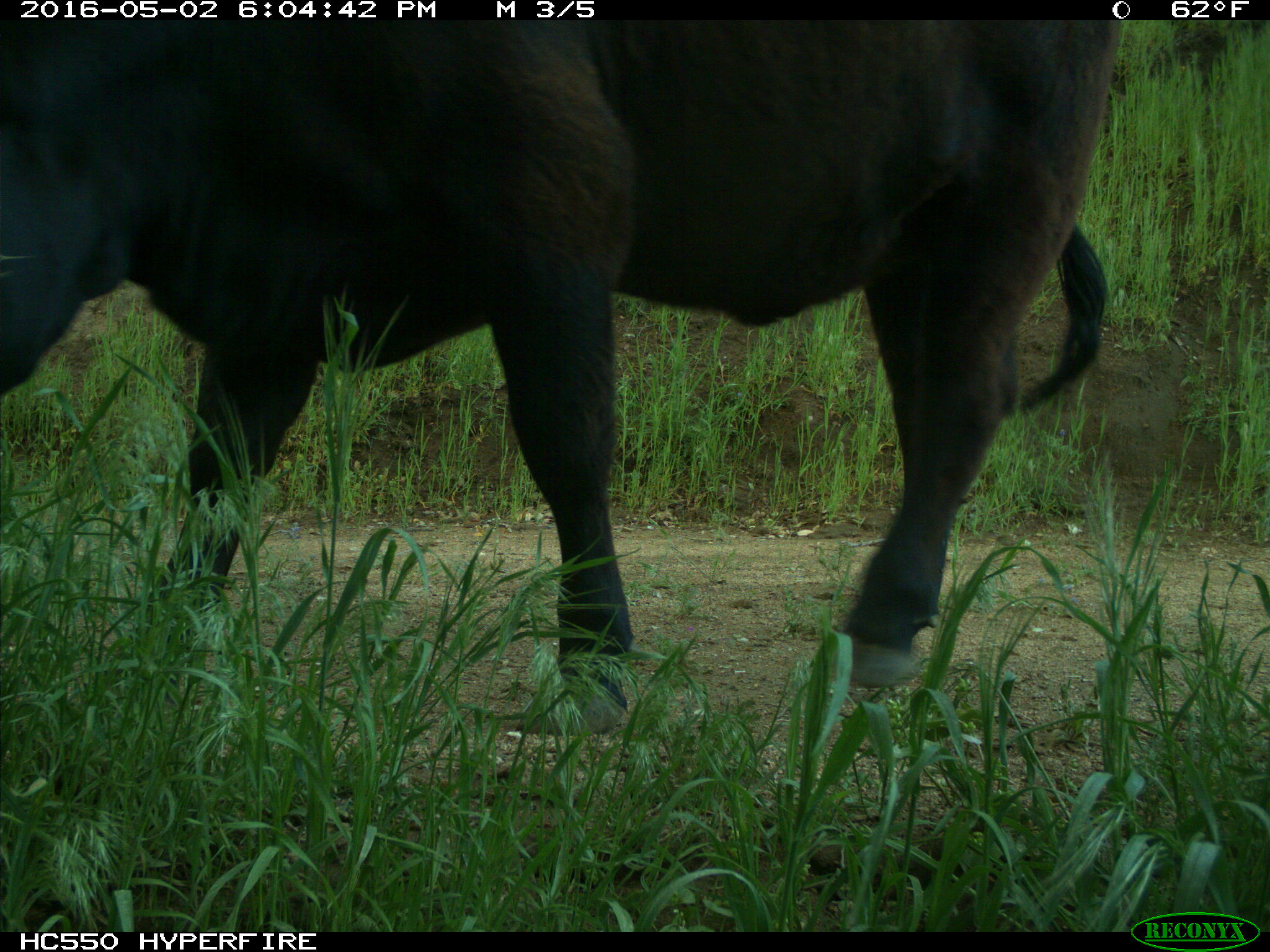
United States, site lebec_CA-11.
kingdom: Animalia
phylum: Chordata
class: Mammalia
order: Artiodactyla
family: Bovidae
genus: Bos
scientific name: Bos taurus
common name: domestic cow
Bos taurus (domestic cow).